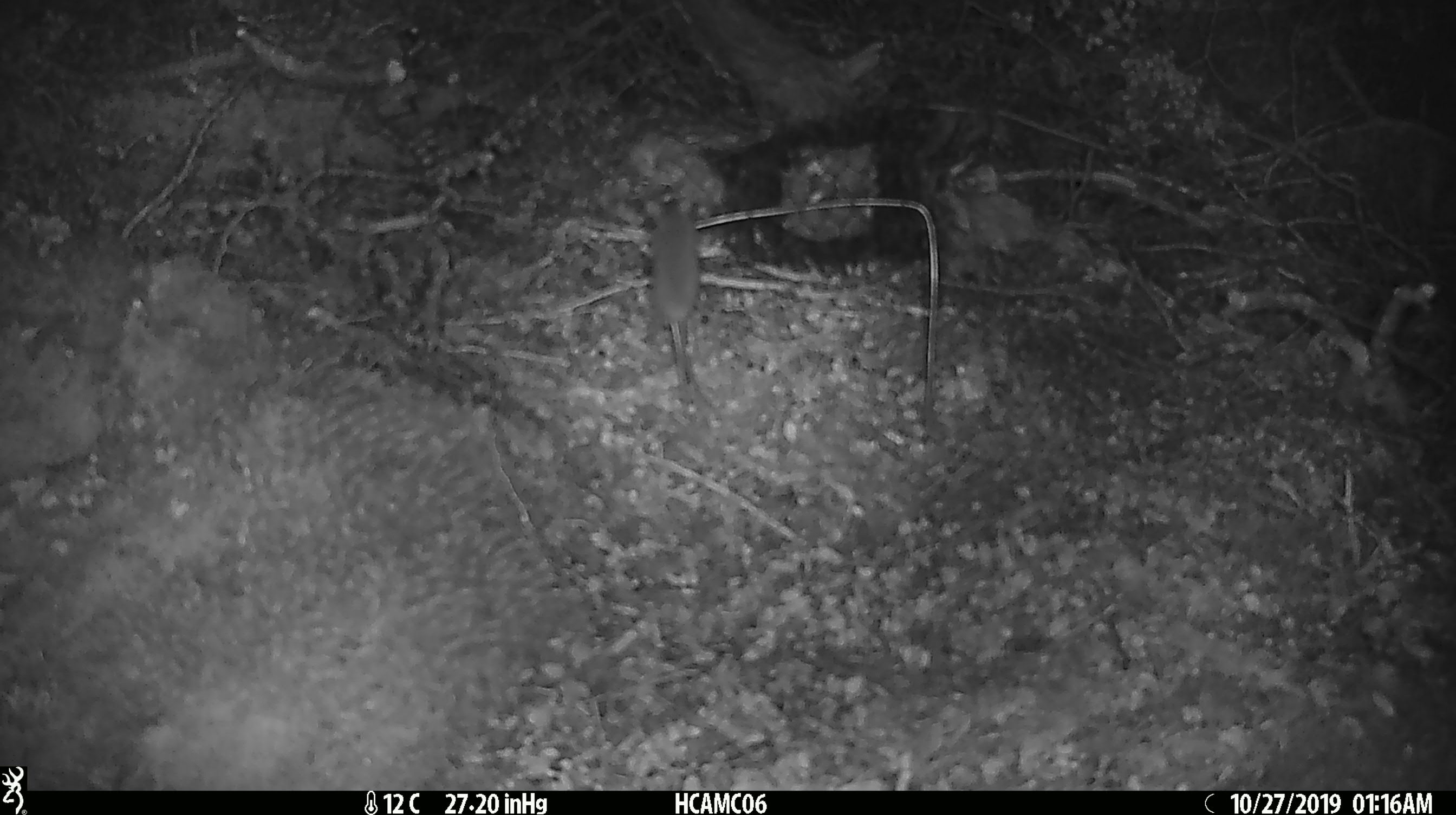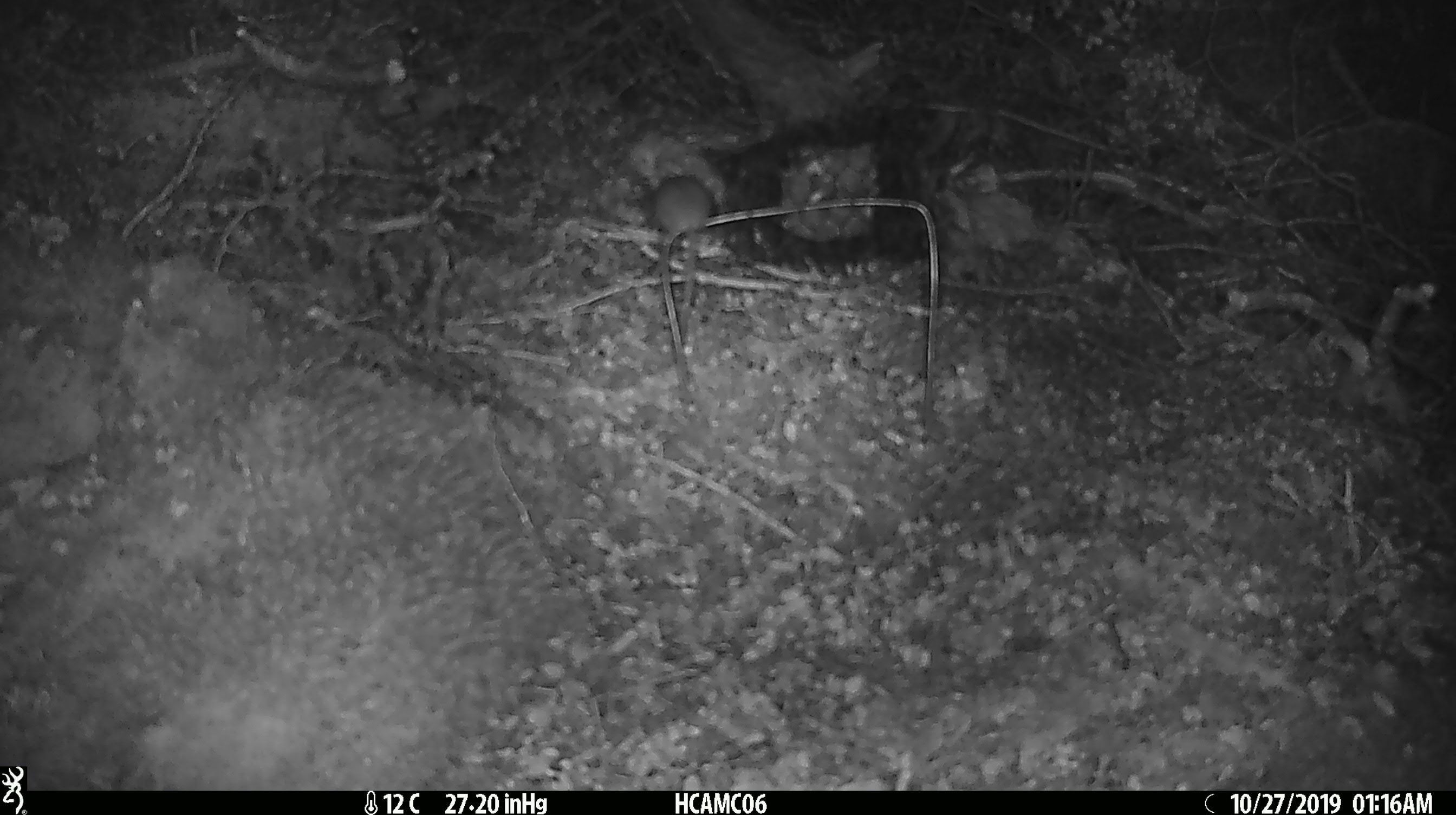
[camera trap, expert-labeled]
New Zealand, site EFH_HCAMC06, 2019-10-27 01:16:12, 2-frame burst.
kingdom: Animalia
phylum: Chordata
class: Mammalia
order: Rodentia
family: Muridae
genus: Mus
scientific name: Mus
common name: mouse